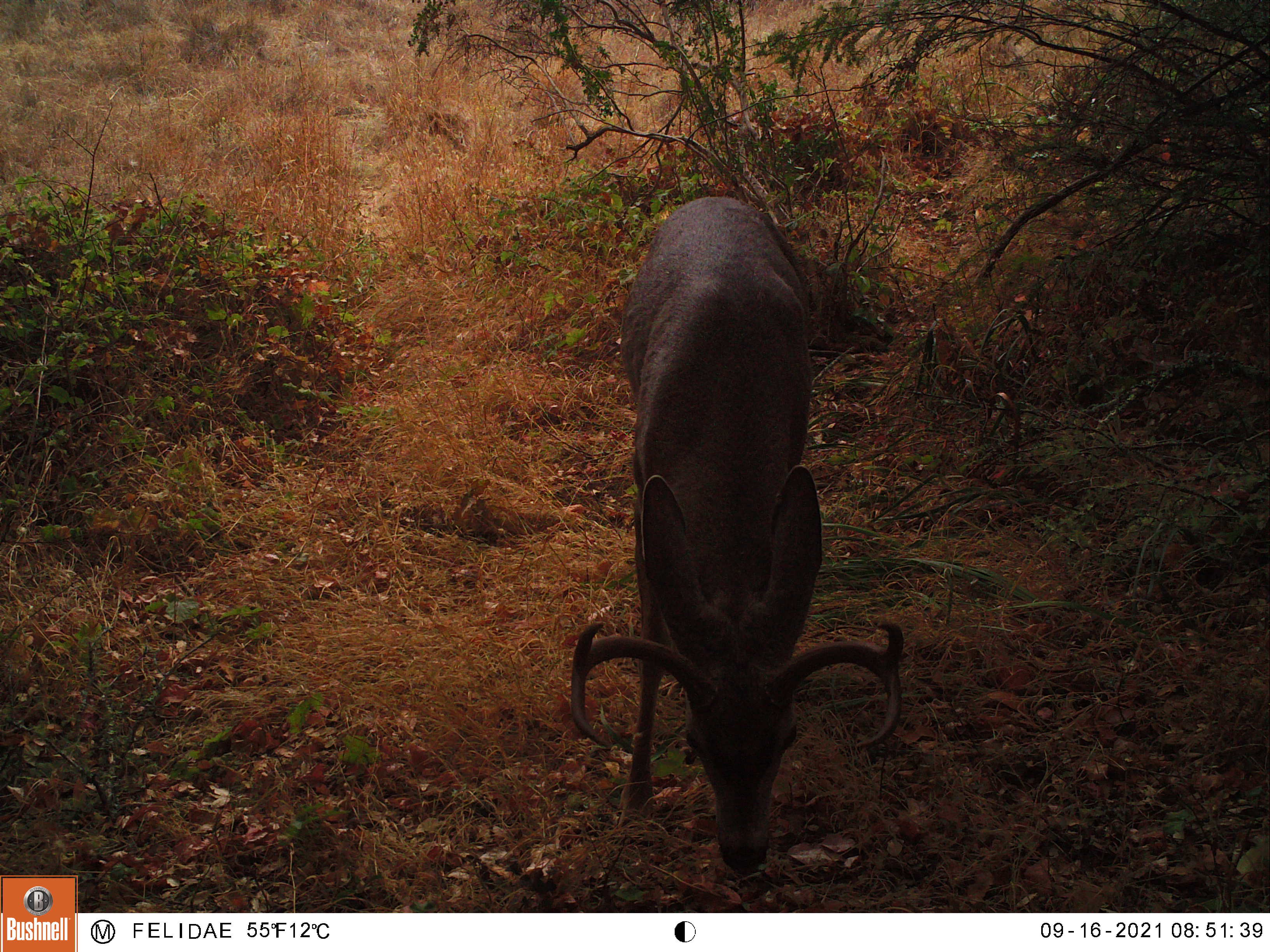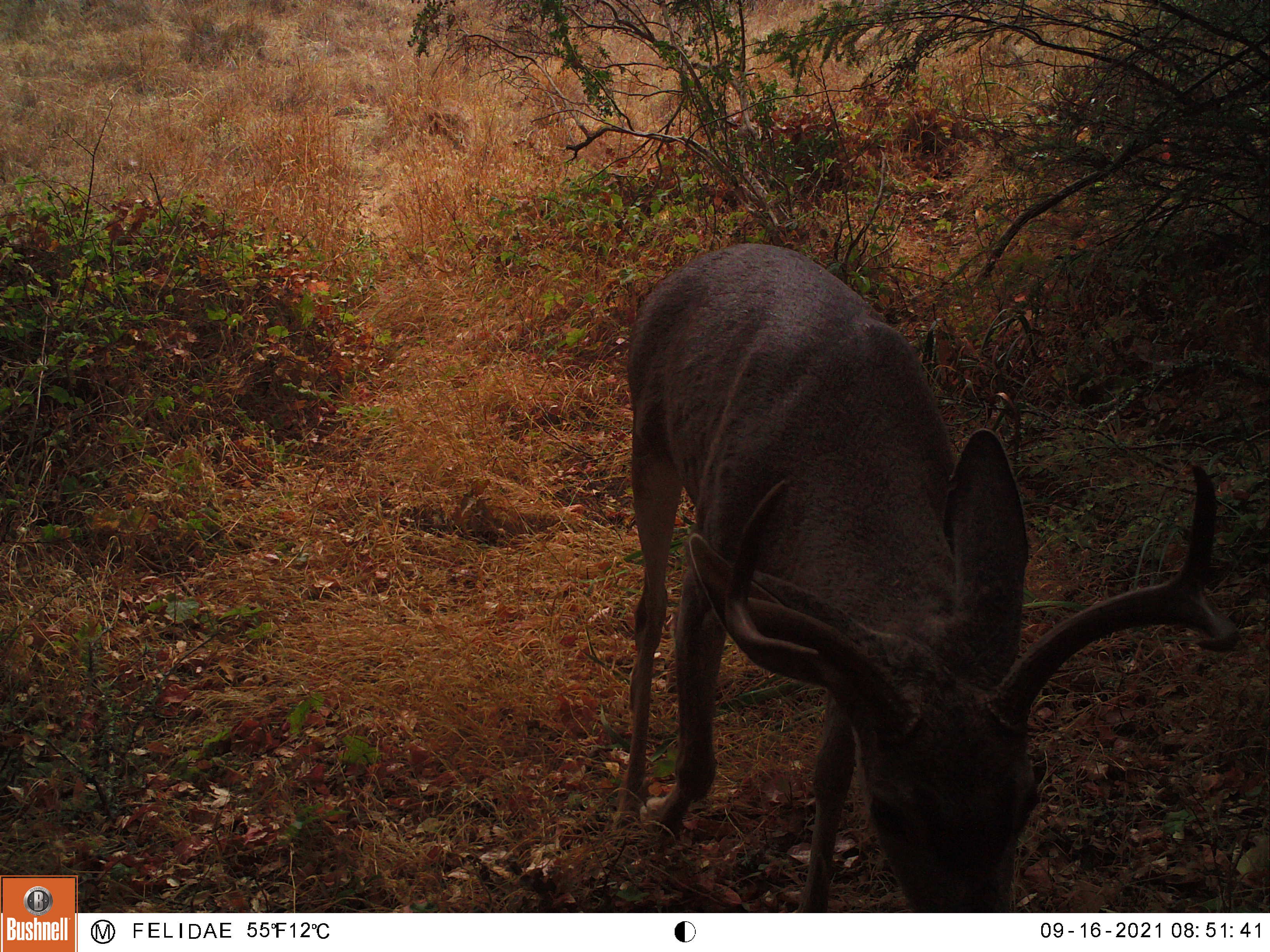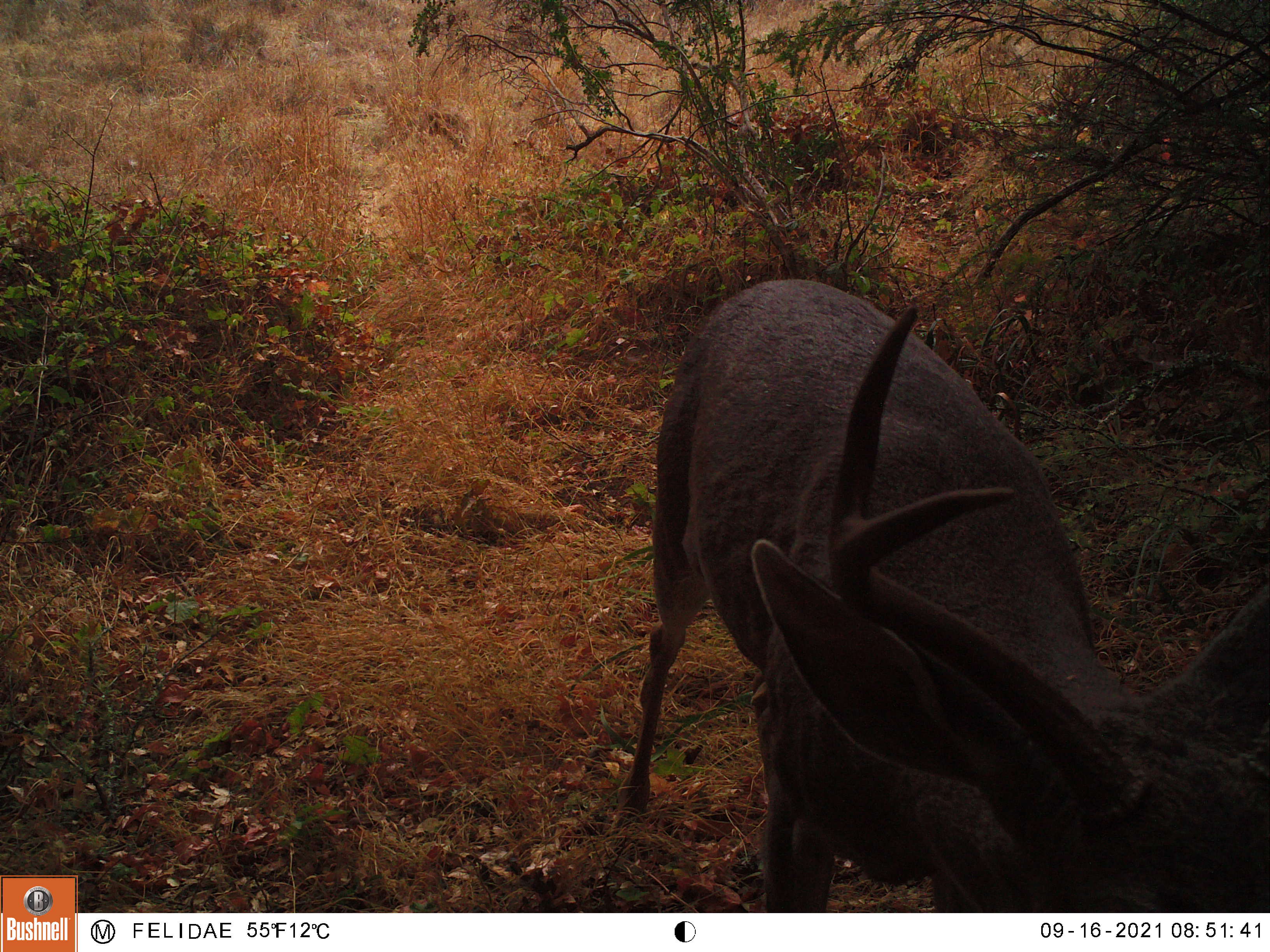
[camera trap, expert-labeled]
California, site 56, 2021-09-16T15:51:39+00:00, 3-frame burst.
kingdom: Animalia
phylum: Chordata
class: Mammalia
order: Artiodactyla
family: Cervidae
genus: Odocoileus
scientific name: Odocoileus hemionus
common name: mule deer